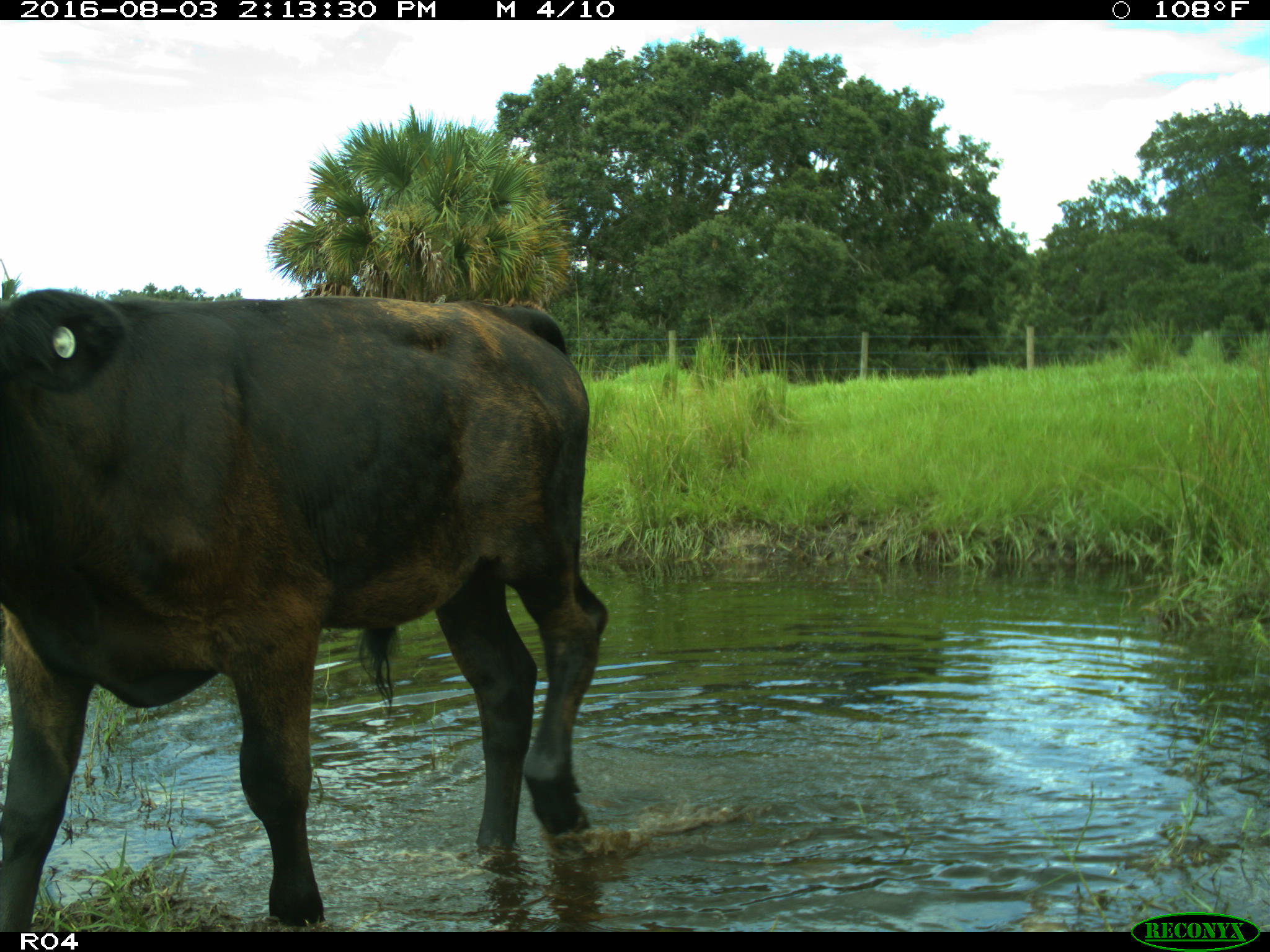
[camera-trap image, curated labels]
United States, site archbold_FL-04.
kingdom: Animalia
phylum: Chordata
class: Mammalia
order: Artiodactyla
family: Bovidae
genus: Bos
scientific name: Bos taurus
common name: domestic cow